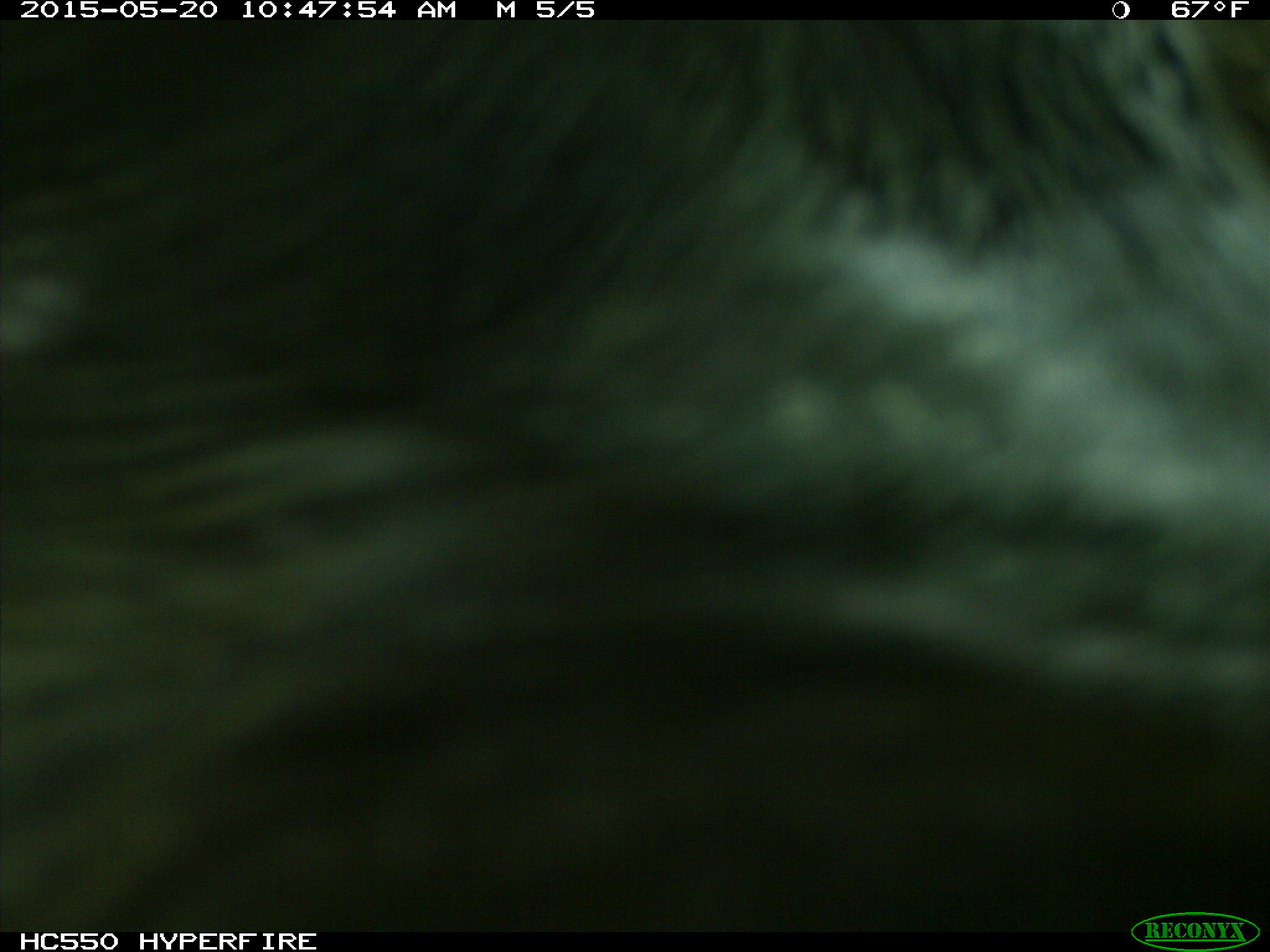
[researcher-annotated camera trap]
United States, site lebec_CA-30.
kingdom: Animalia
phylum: Chordata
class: Mammalia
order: Artiodactyla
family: Bovidae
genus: Bos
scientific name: Bos taurus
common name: domestic cow